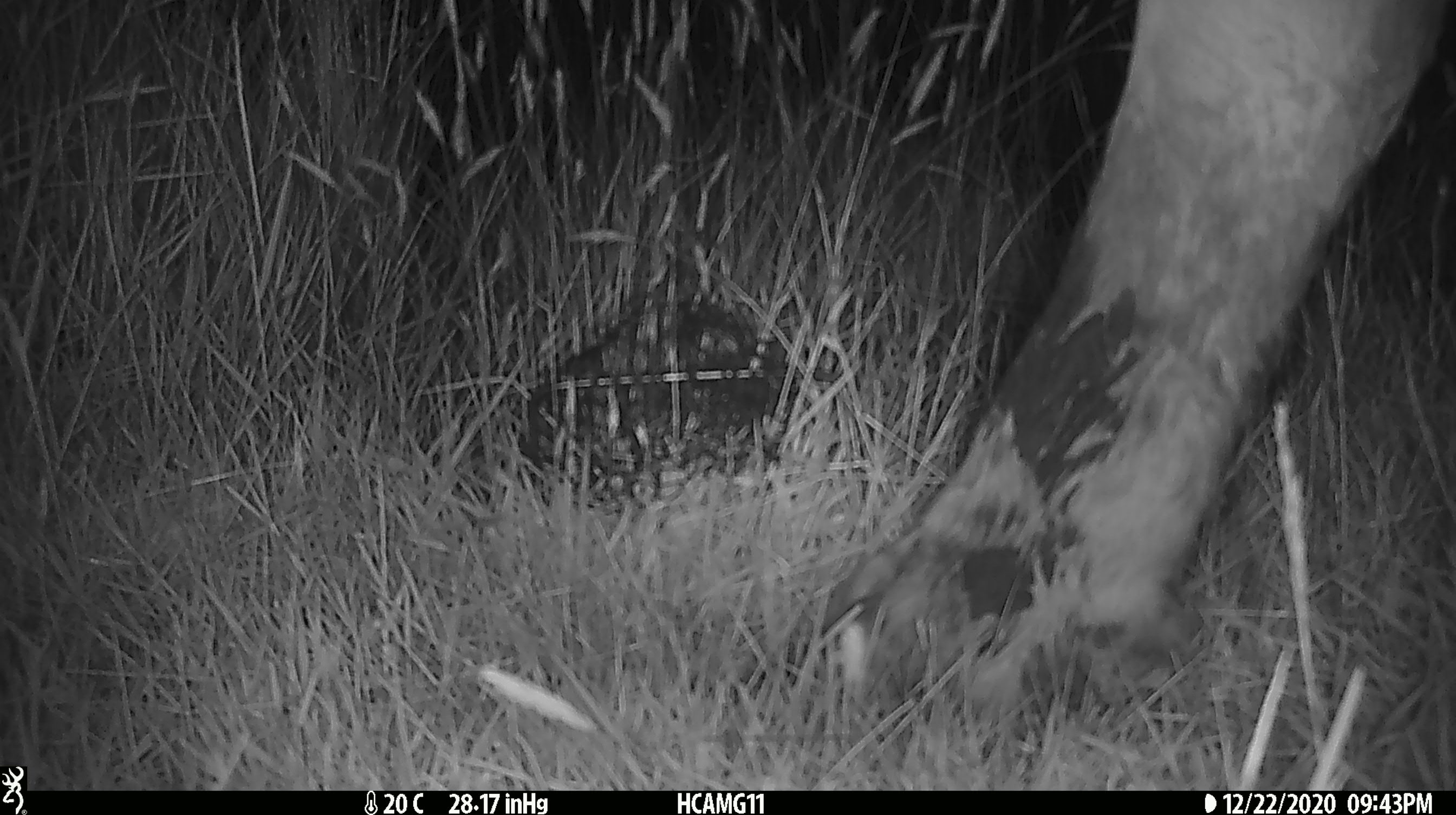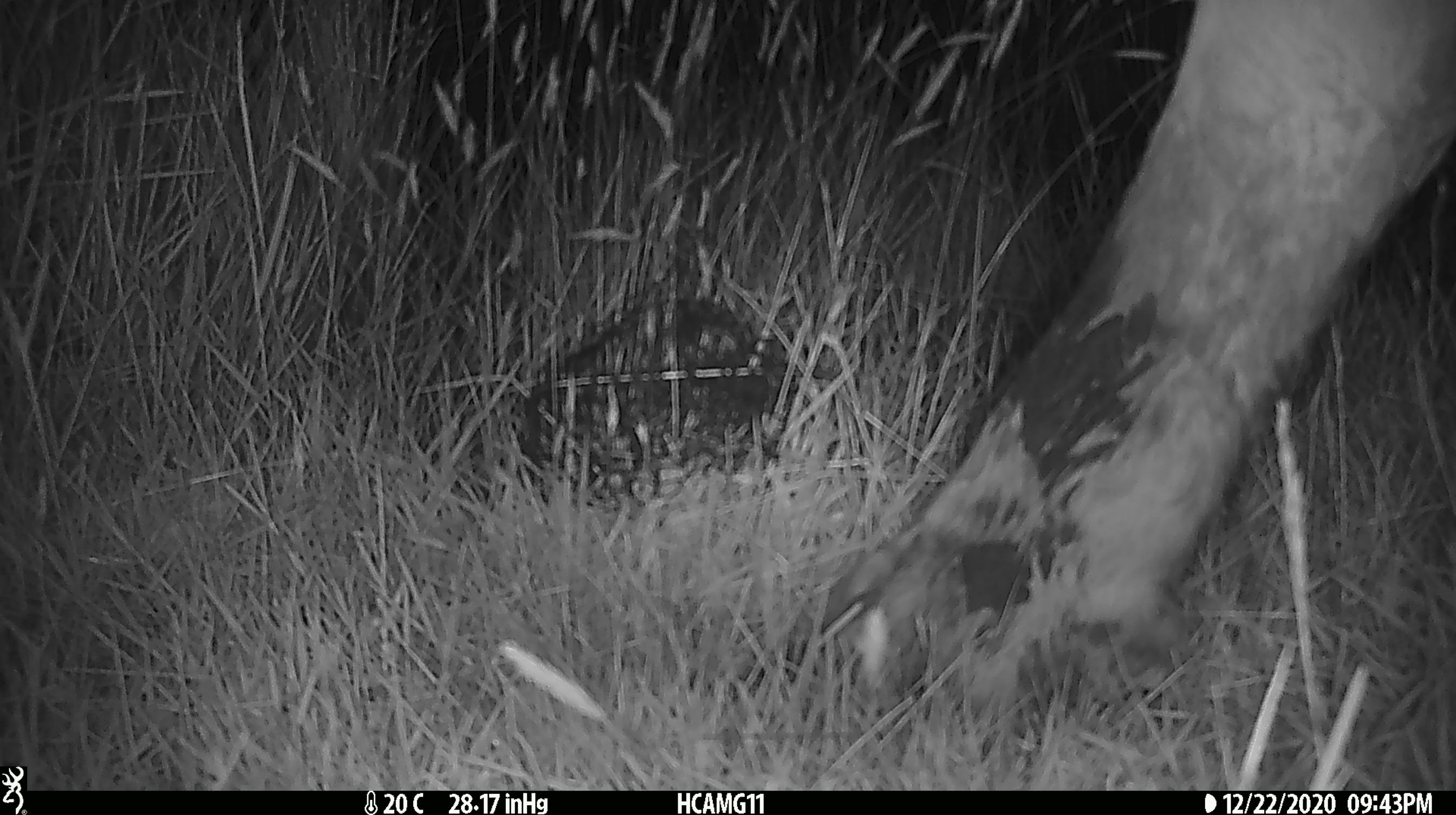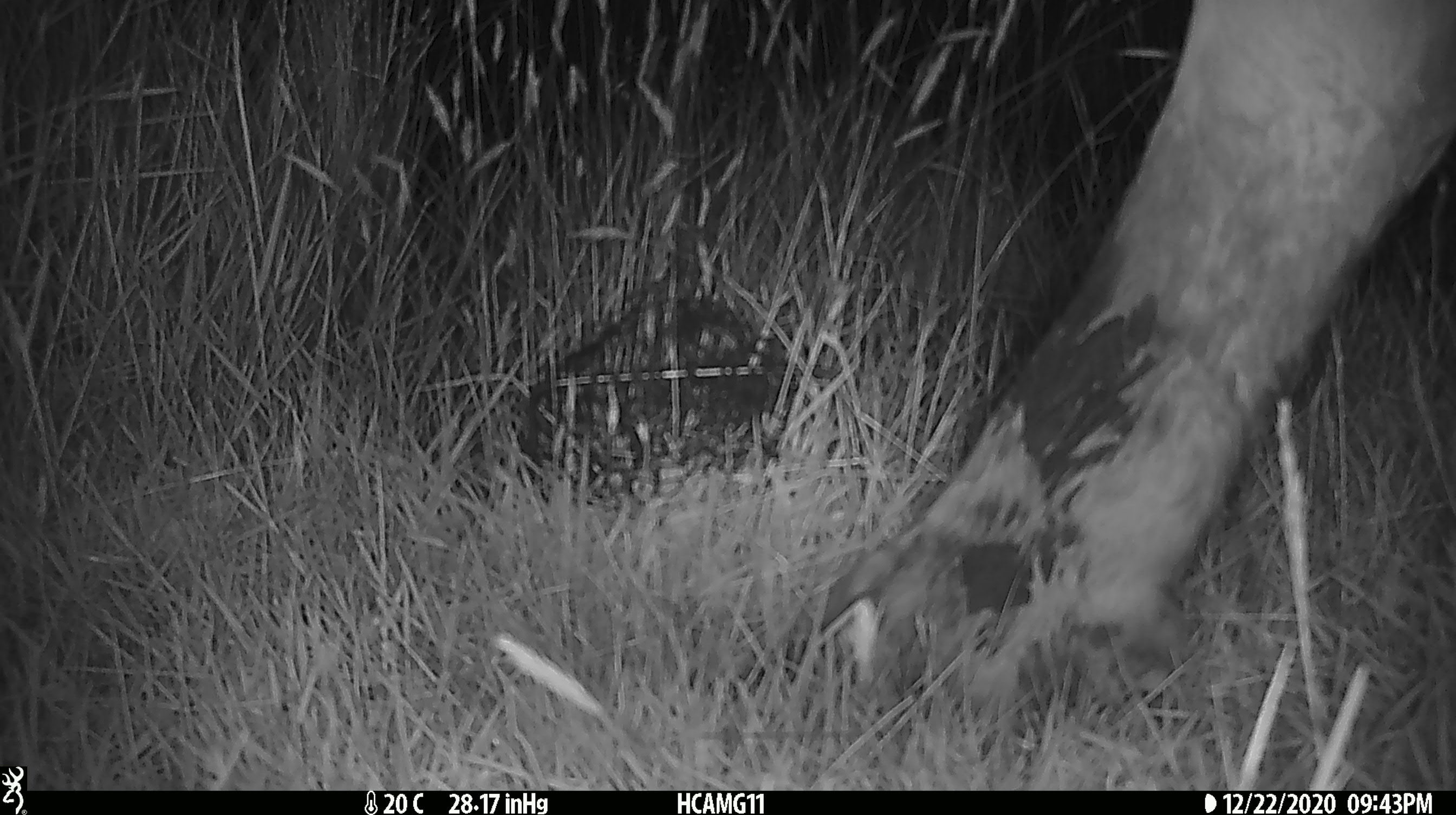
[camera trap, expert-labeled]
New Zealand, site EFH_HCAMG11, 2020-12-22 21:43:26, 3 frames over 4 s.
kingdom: Animalia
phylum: Chordata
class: Mammalia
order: Artiodactyla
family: Bovidae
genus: Bos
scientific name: Bos taurus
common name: domestic cow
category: cow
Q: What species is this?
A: Cow (domestic cow) (Bos taurus).